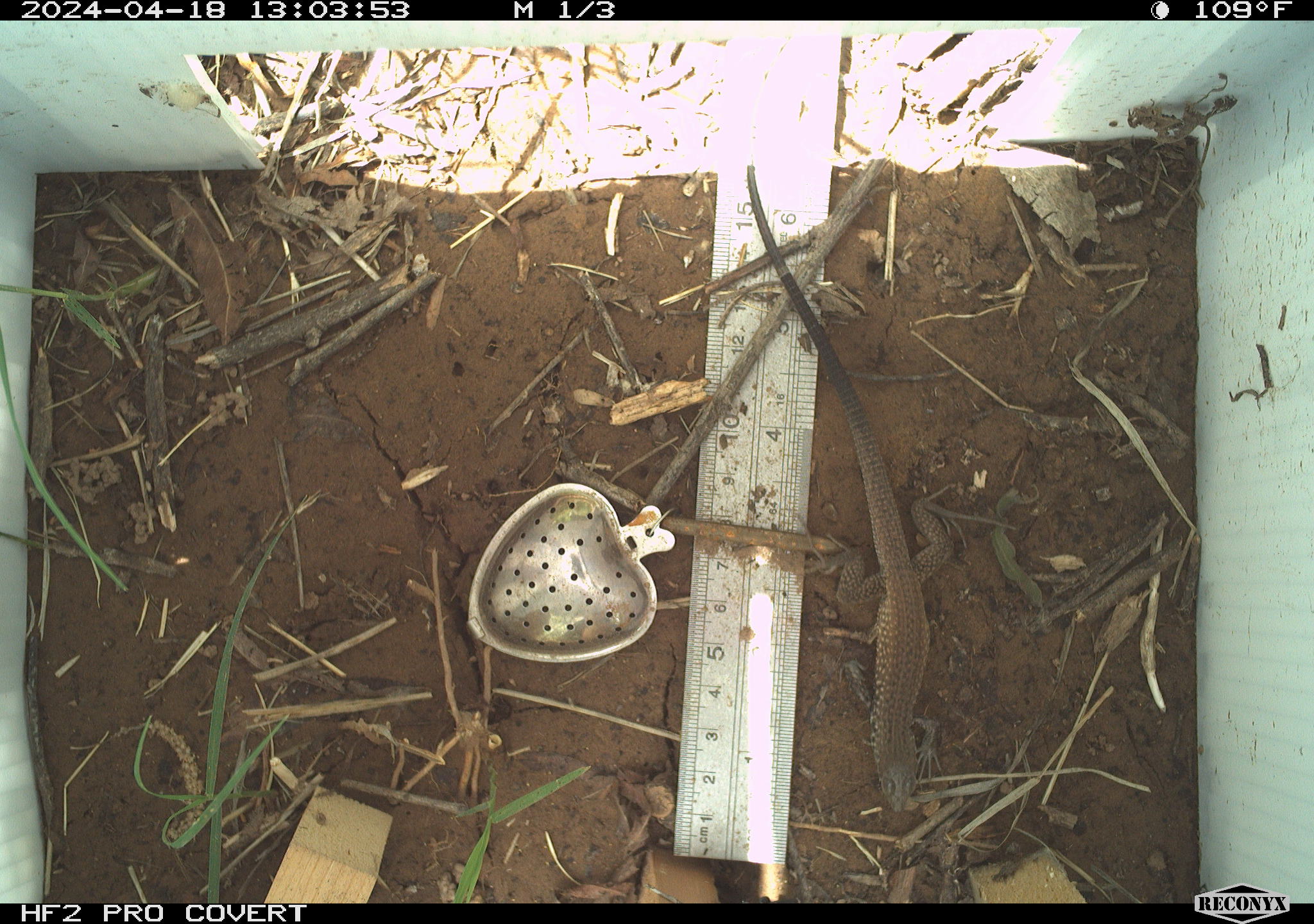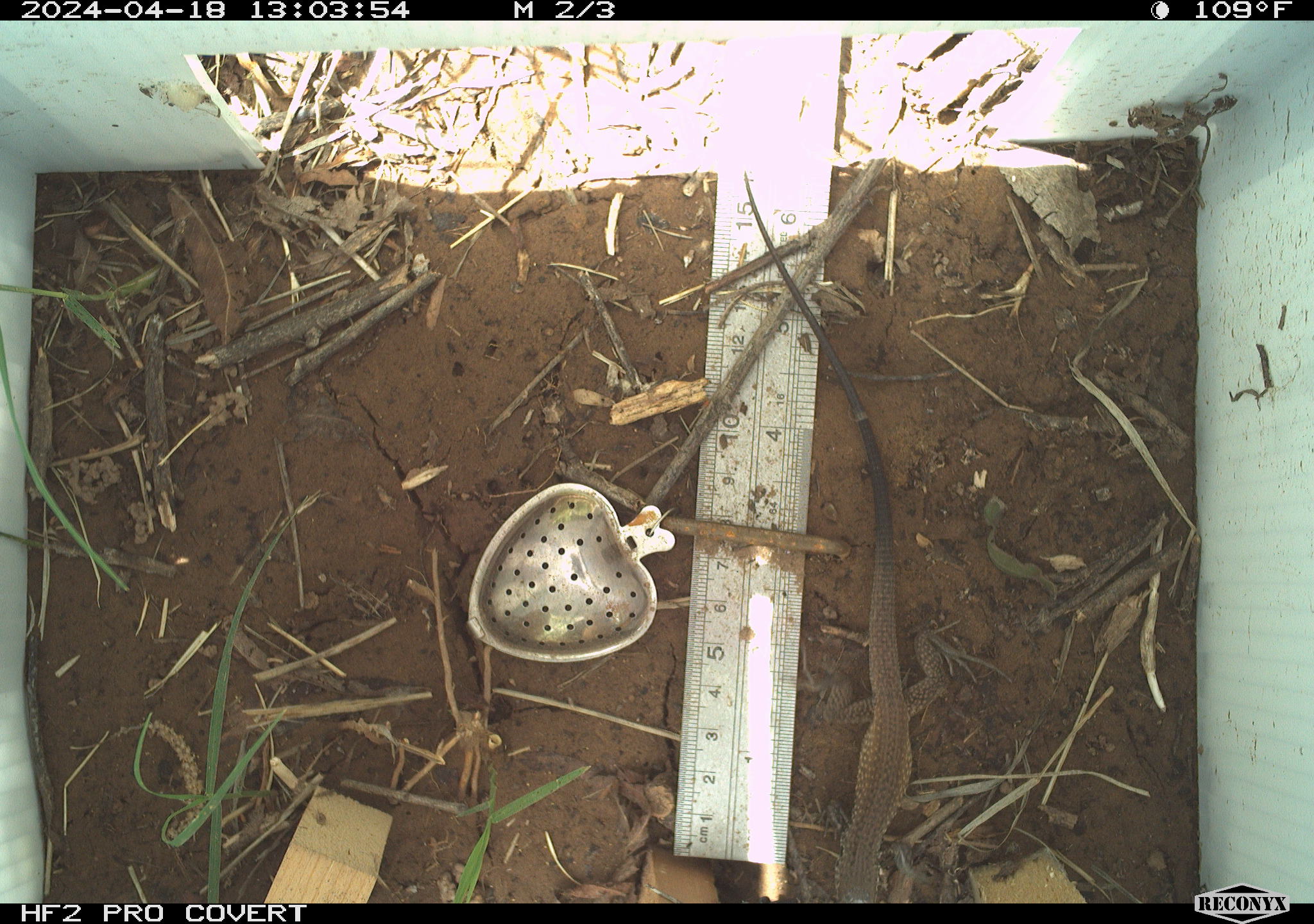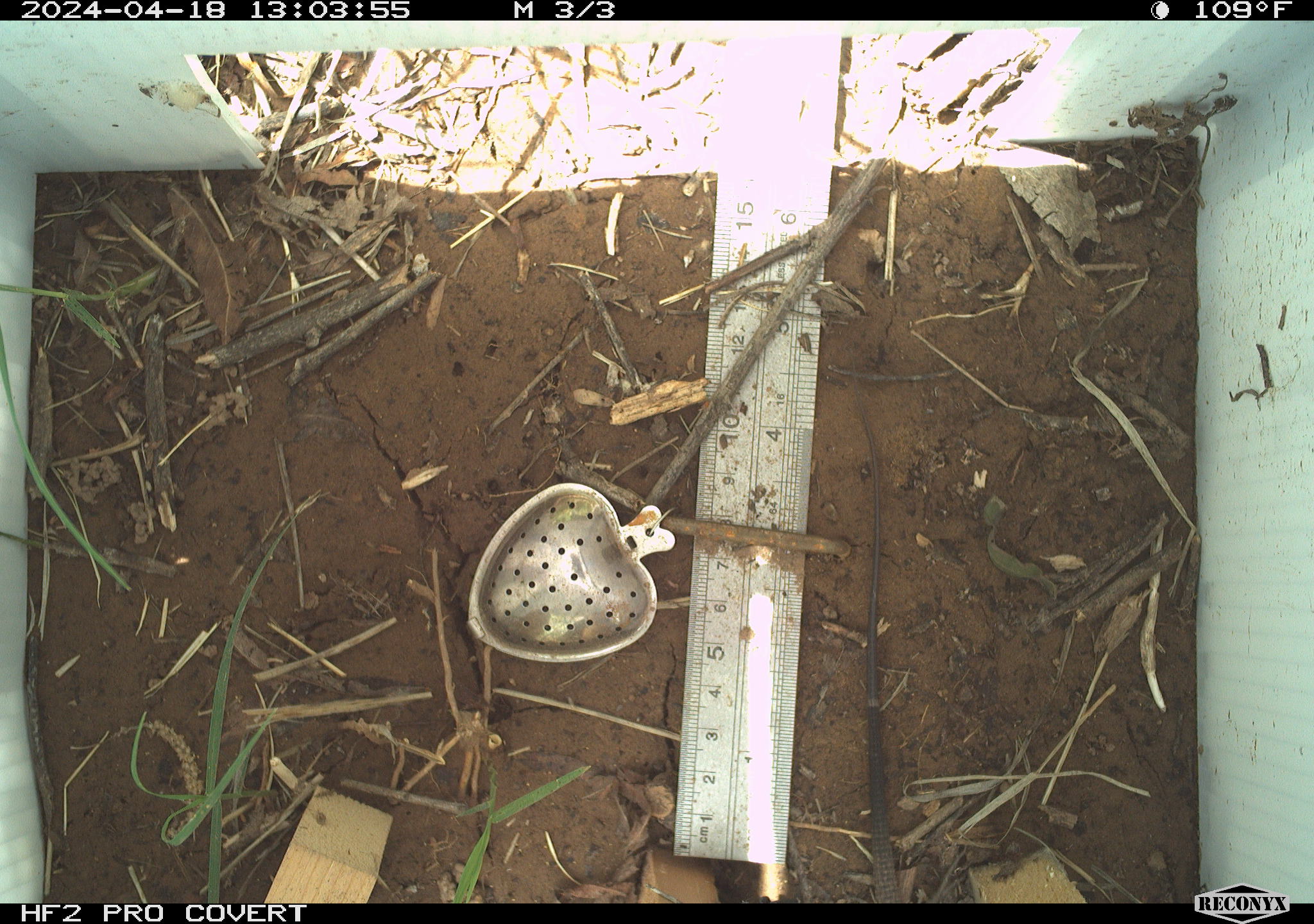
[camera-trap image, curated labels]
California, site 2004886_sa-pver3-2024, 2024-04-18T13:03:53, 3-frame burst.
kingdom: Animalia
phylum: Chordata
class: Reptilia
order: Squamata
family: Teiidae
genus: Aspidoscelis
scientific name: Aspidoscelis tigris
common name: western whiptail